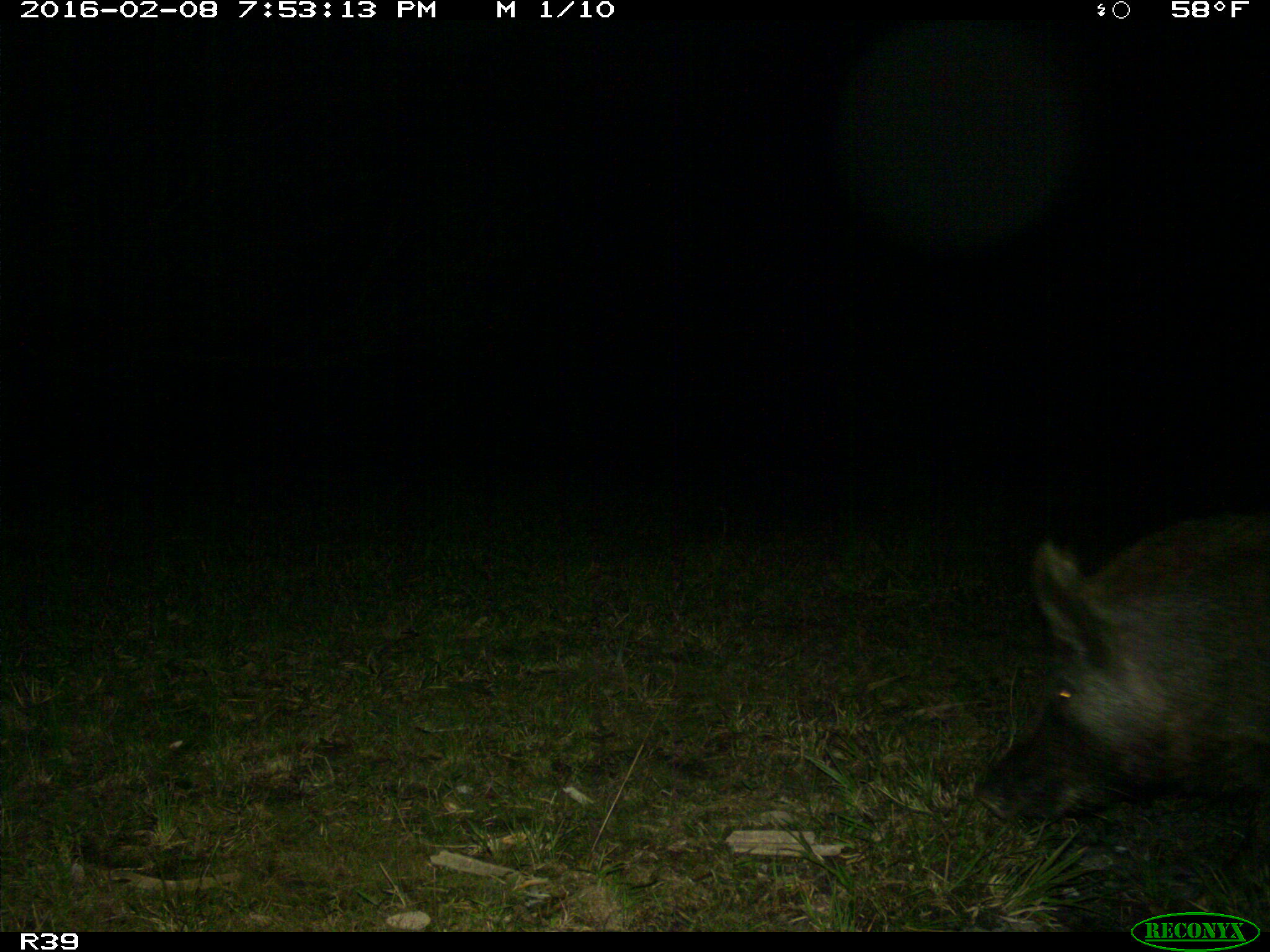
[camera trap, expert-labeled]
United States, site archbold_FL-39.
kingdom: Animalia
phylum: Chordata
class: Mammalia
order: Artiodactyla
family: Suidae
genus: Sus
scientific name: Sus scrofa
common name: wild boar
Sus scrofa (wild boar).